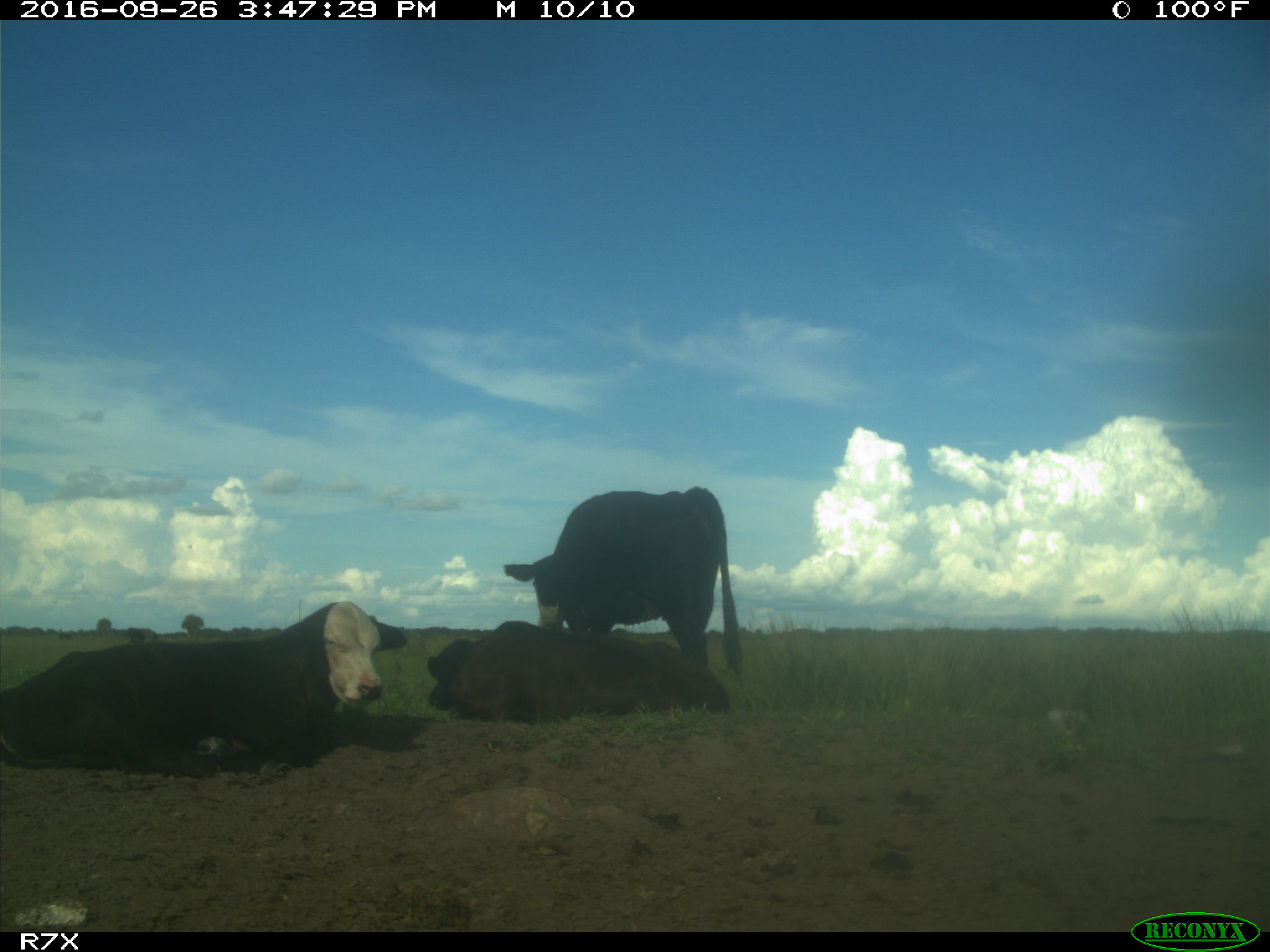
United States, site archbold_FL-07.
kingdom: Animalia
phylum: Chordata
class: Mammalia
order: Artiodactyla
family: Bovidae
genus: Bos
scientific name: Bos taurus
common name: domestic cow